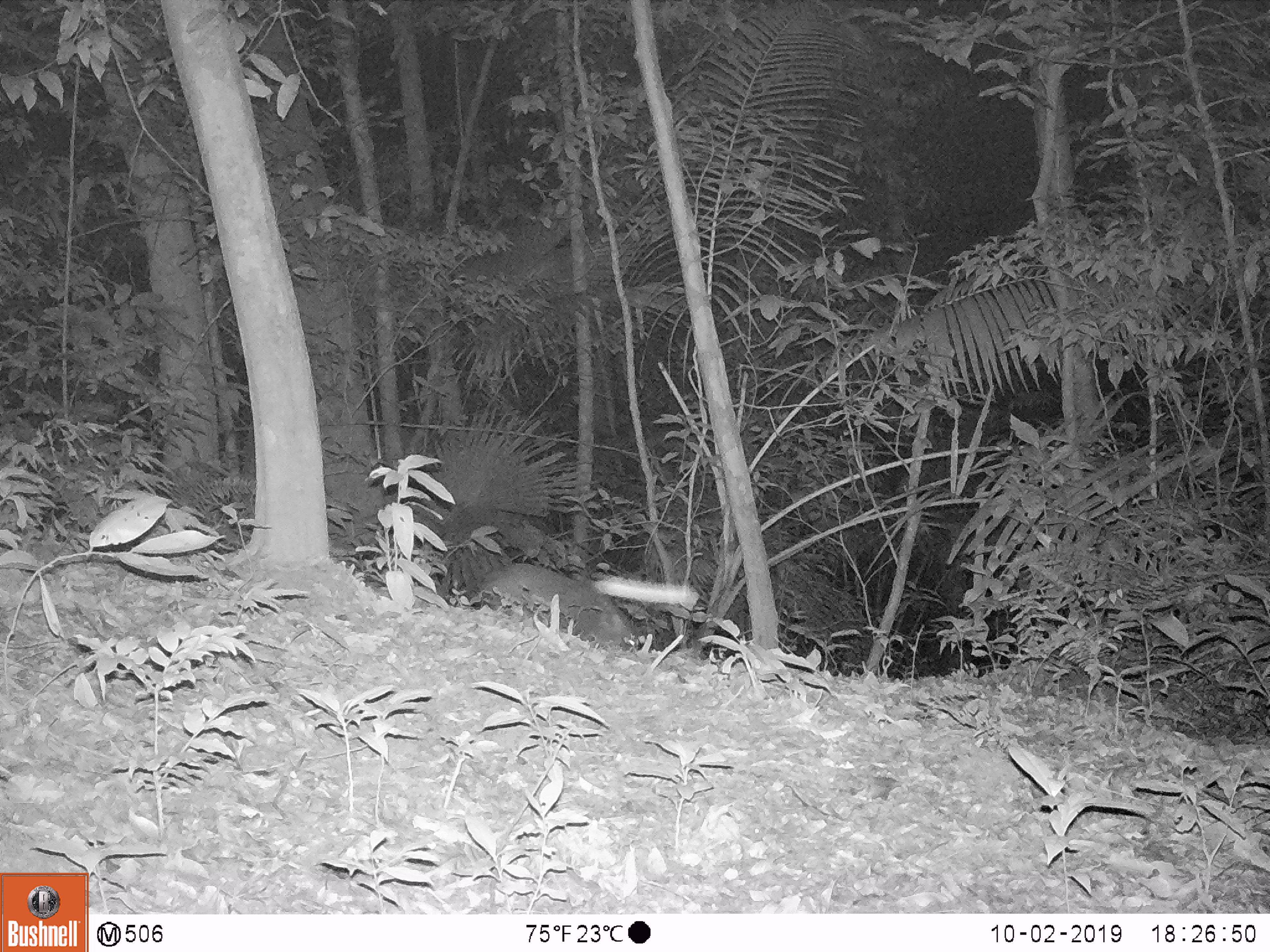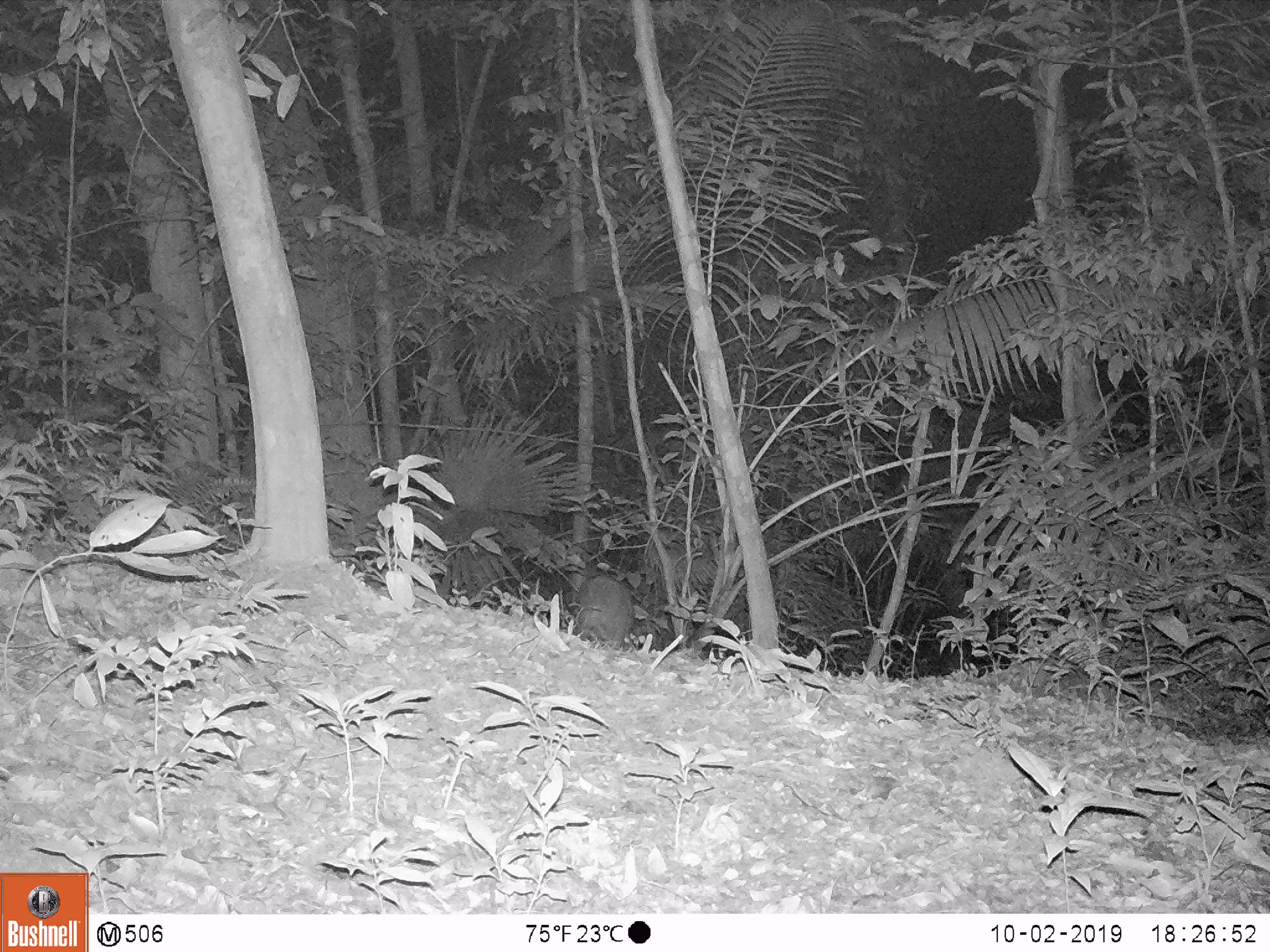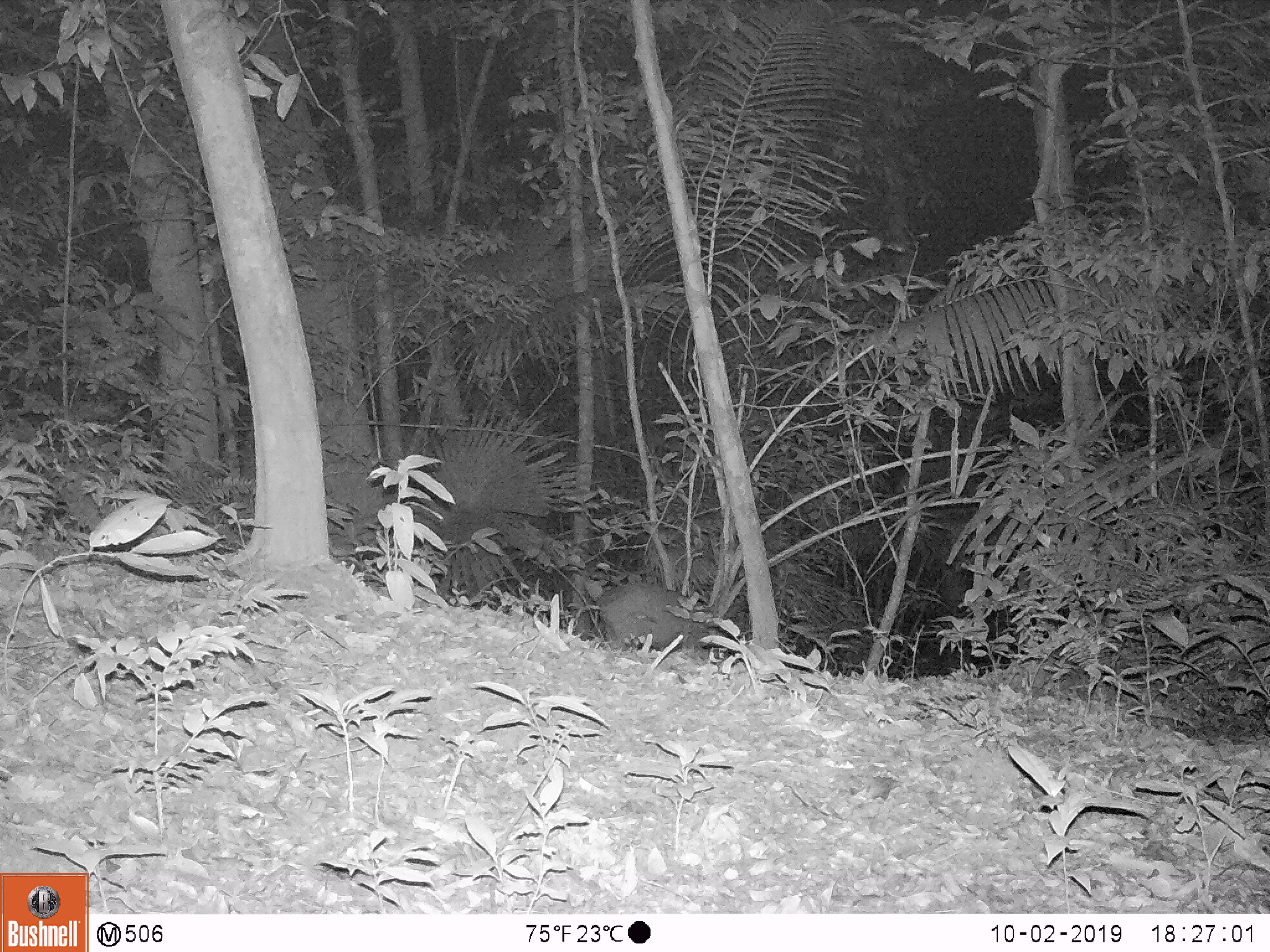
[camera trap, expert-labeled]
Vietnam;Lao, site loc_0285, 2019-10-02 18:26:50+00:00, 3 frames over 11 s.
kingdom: Animalia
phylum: Chordata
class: Mammalia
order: Artiodactyla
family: Suidae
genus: Sus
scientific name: Sus scrofa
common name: eurasian wild pig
Eurasian wild pig (Sus scrofa). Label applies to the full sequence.